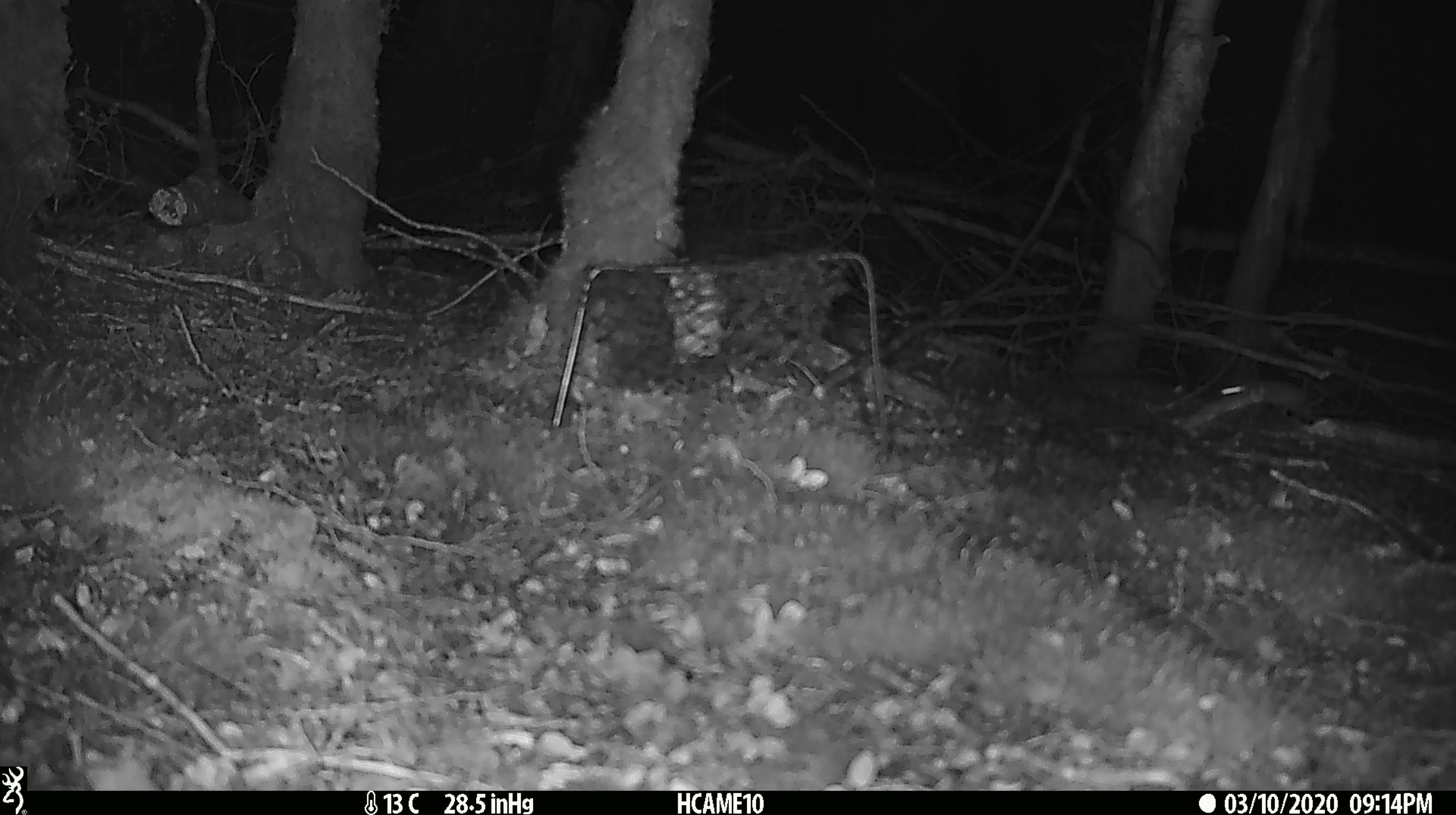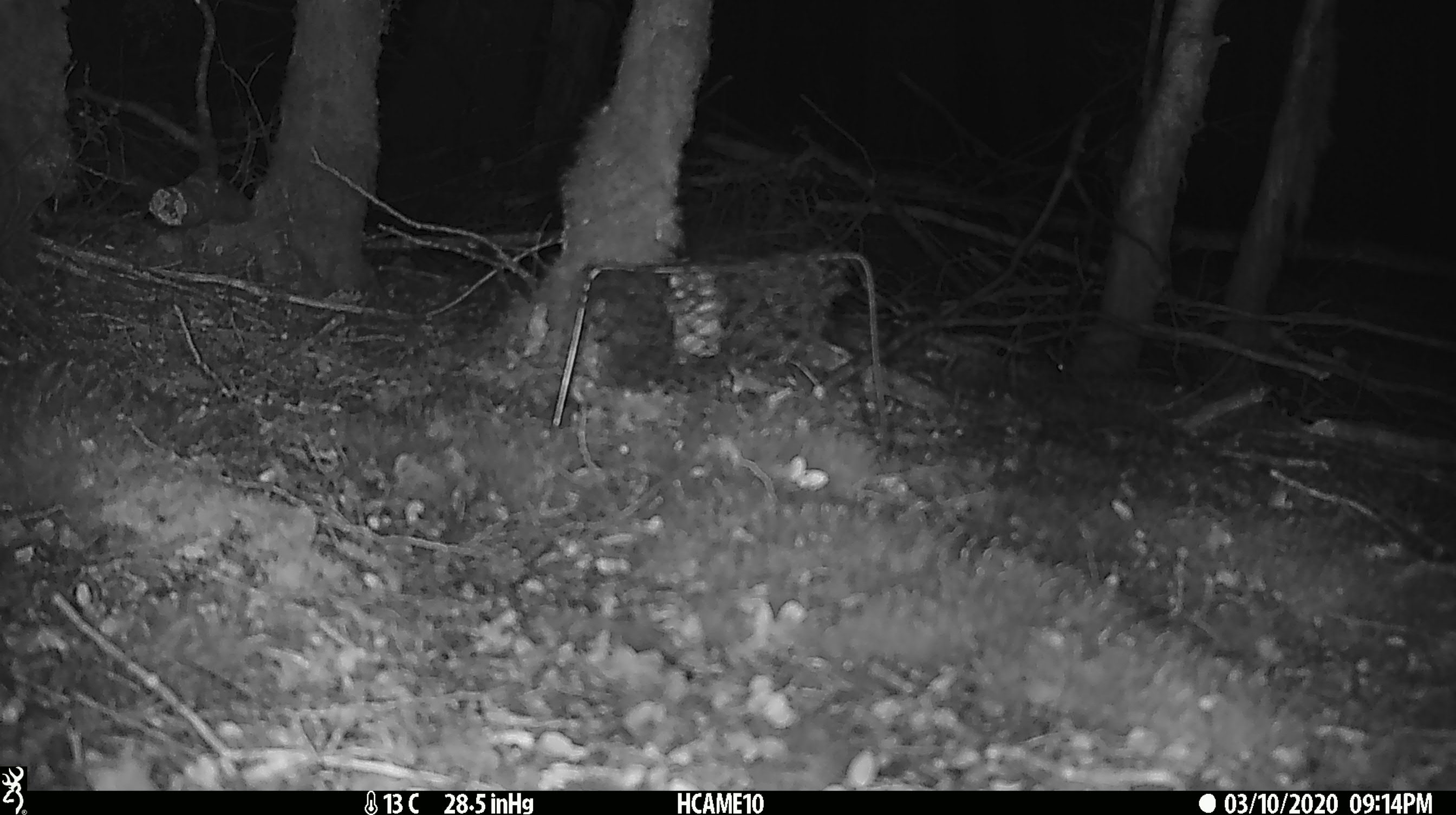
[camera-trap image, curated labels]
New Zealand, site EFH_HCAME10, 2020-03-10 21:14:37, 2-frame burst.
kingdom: Animalia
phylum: Chordata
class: Mammalia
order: Rodentia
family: Muridae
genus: Mus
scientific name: Mus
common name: mouse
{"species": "mouse (Mus)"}